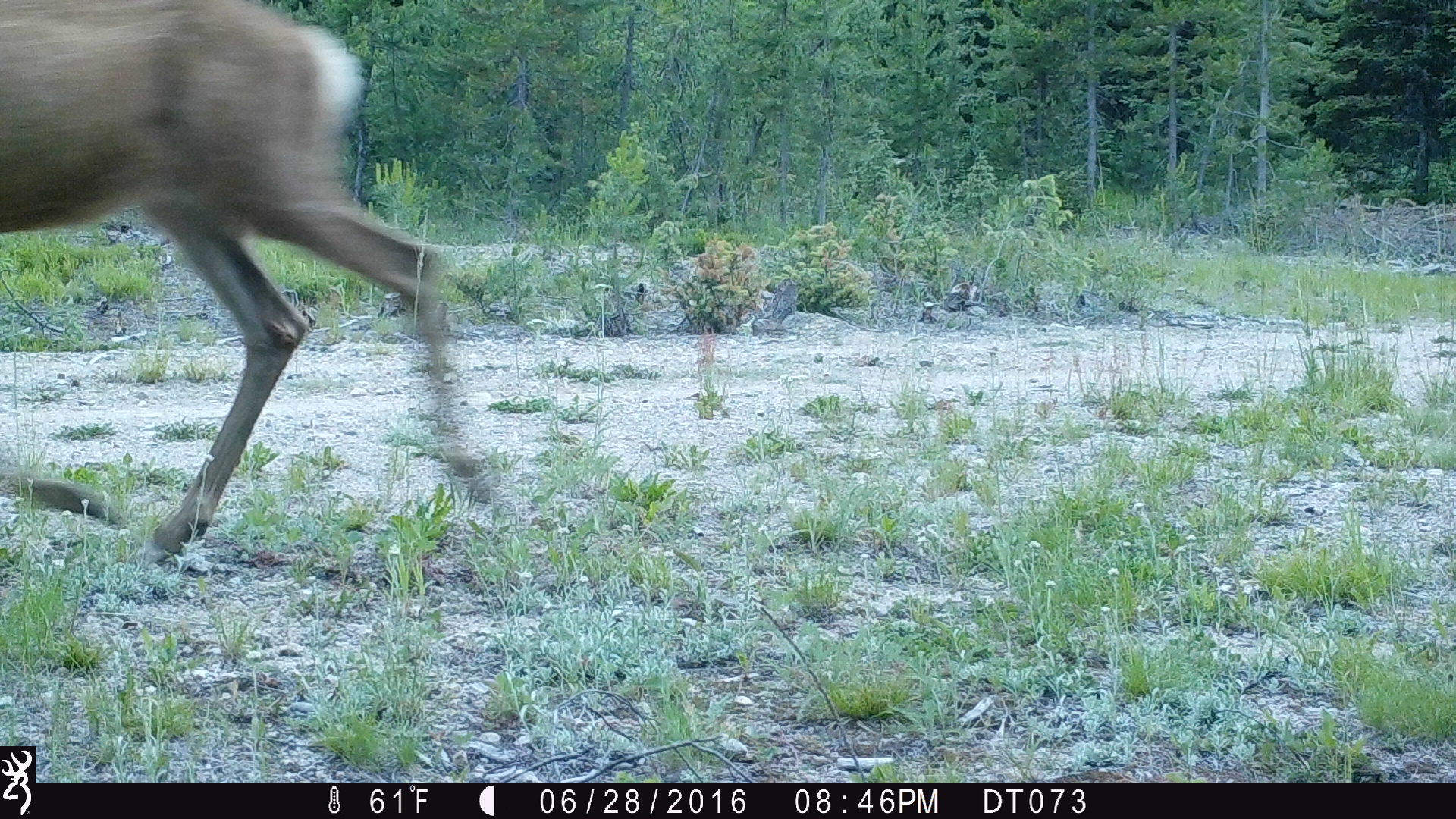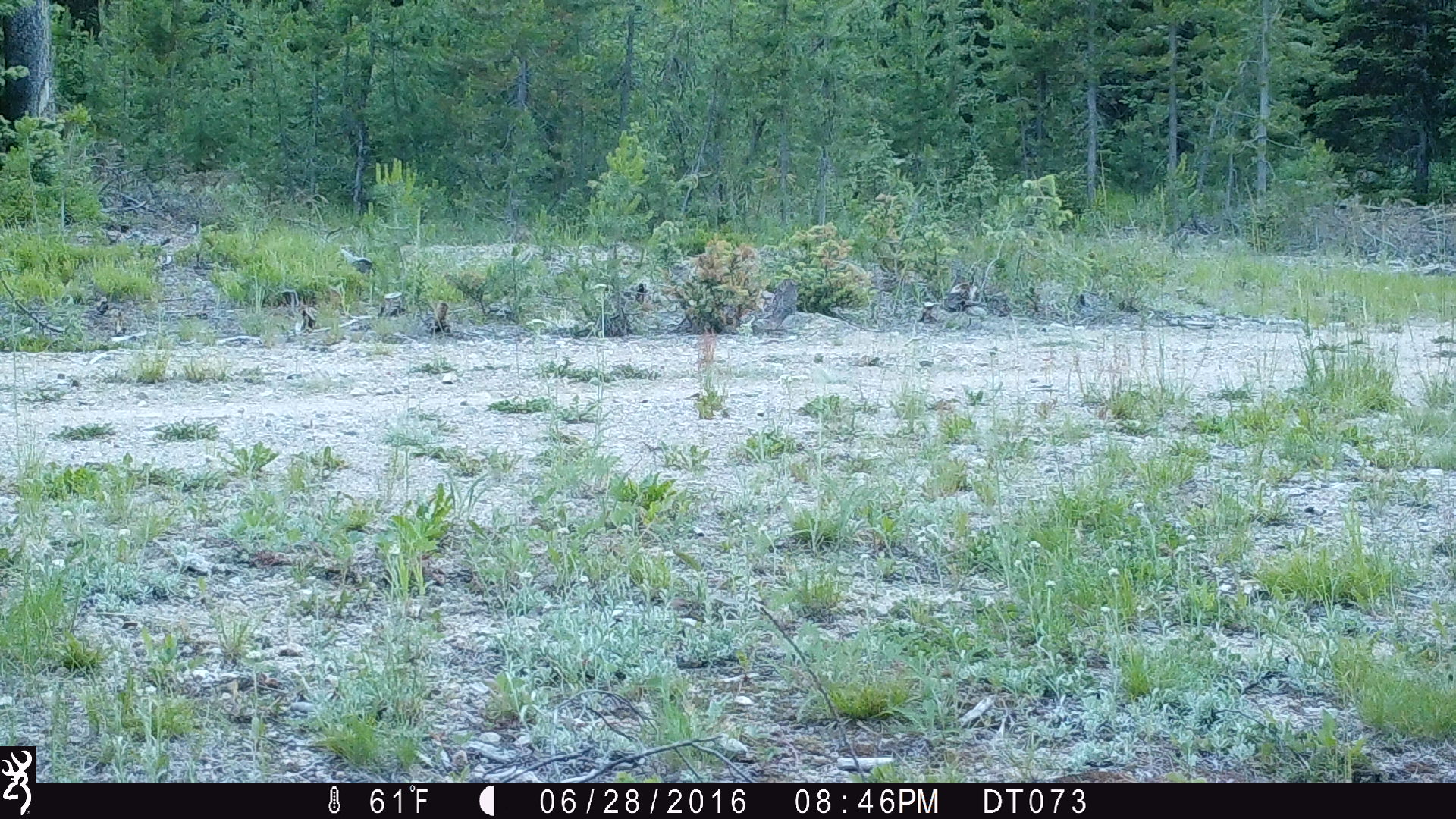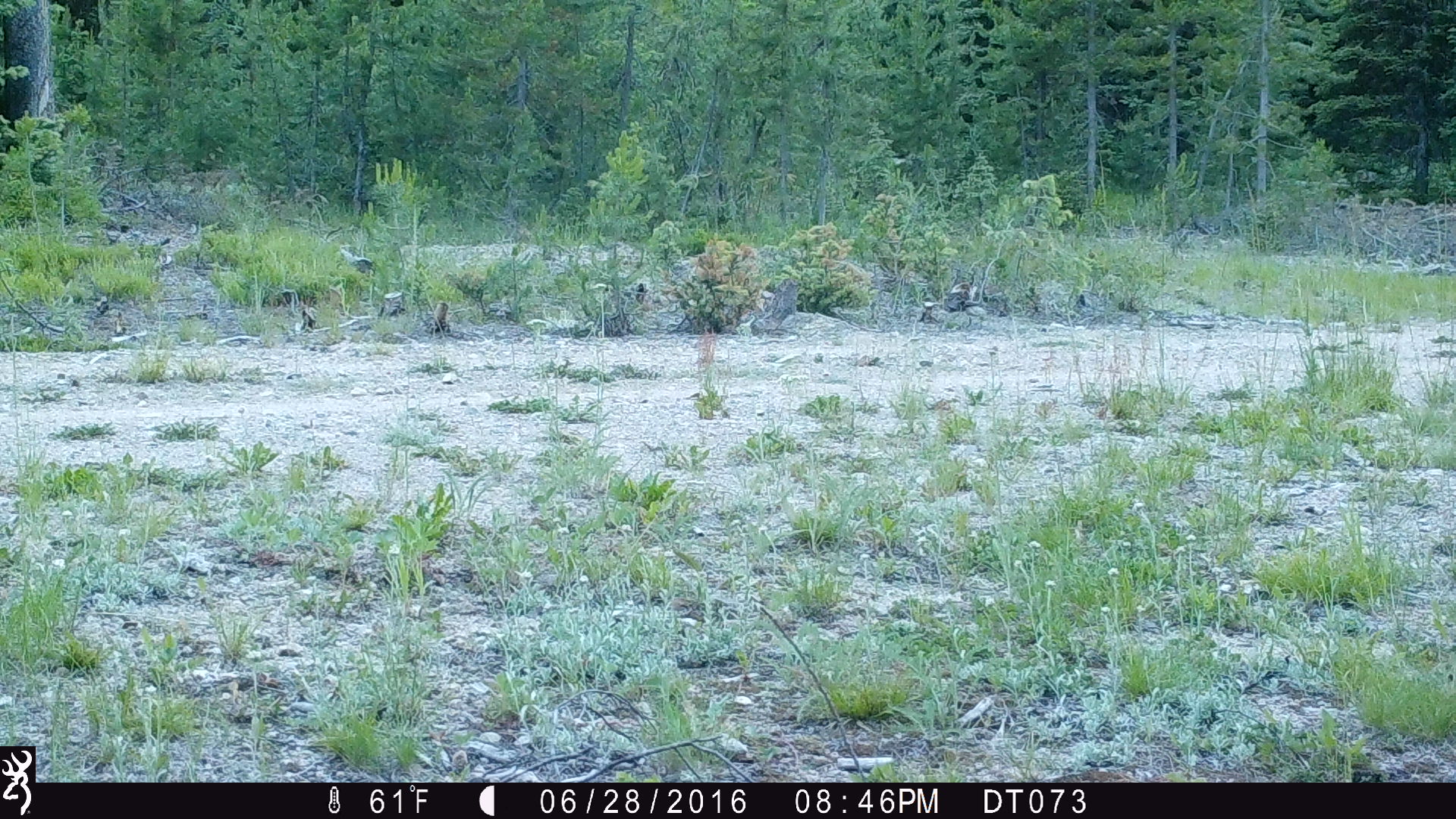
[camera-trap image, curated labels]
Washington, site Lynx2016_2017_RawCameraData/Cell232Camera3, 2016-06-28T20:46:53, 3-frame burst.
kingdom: Animalia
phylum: Chordata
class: Mammalia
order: Artiodactyla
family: Cervidae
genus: Odocoileus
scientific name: Odocoileus hemionus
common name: mule deer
Odocoileus hemionus (mule deer). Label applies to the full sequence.